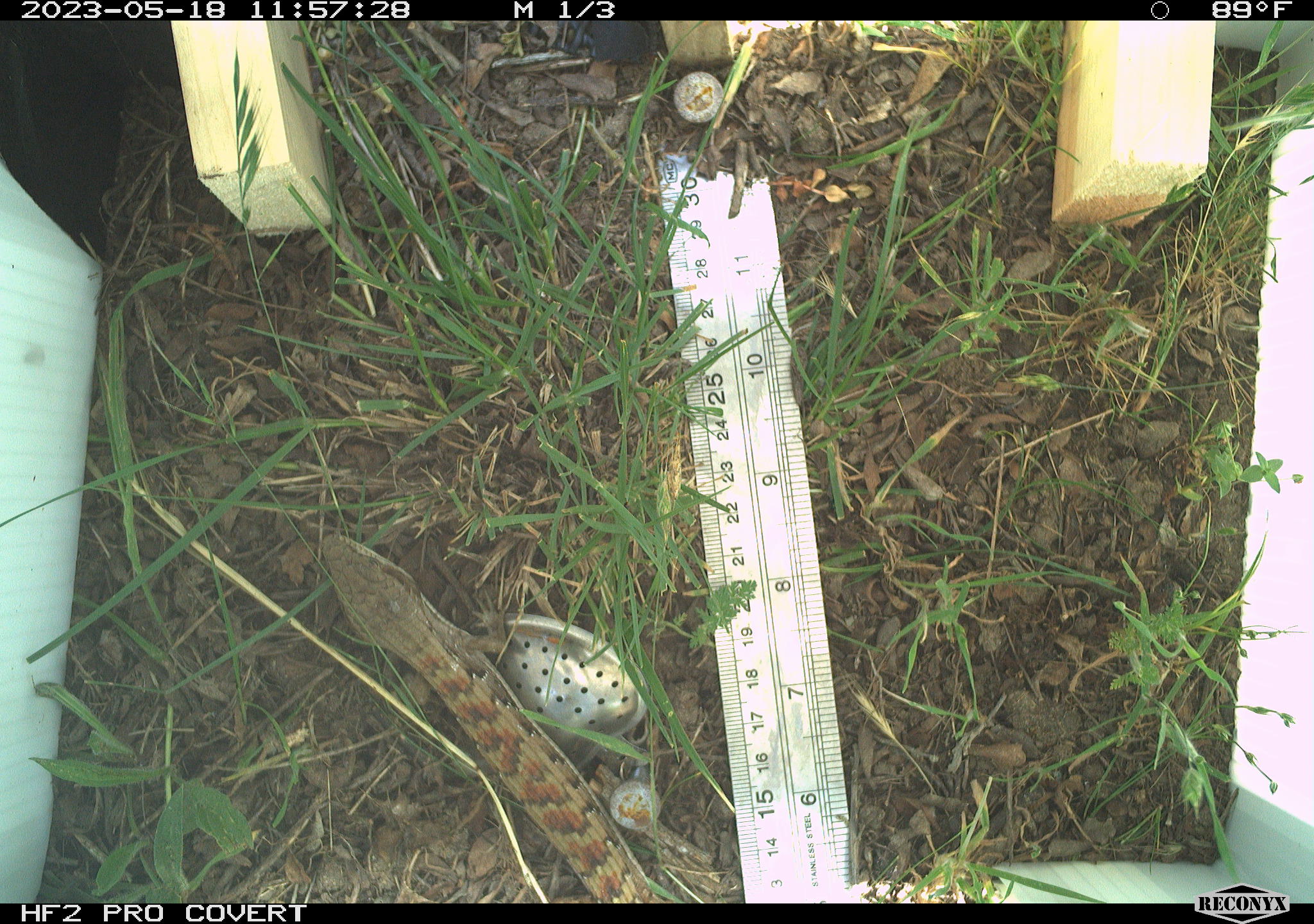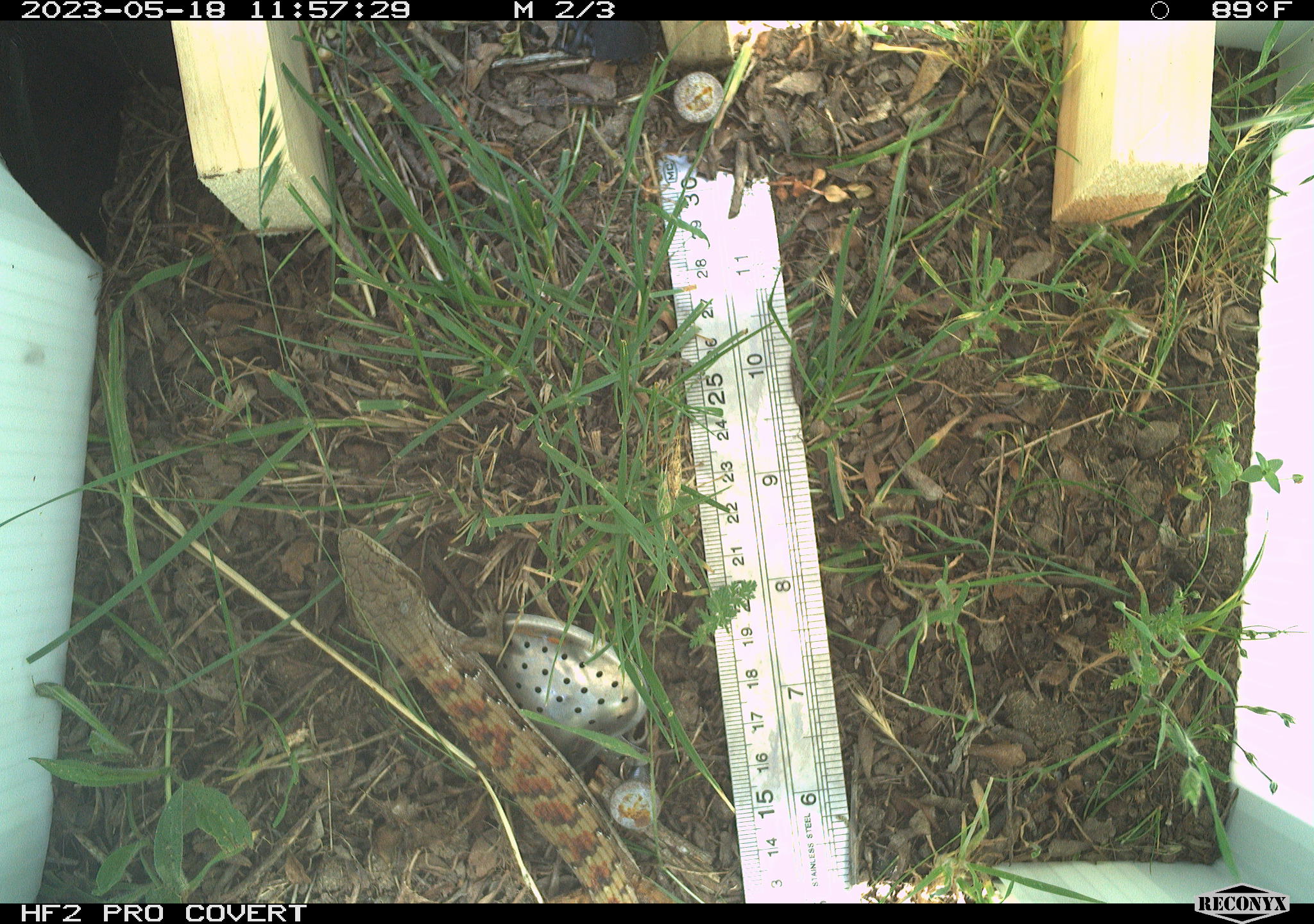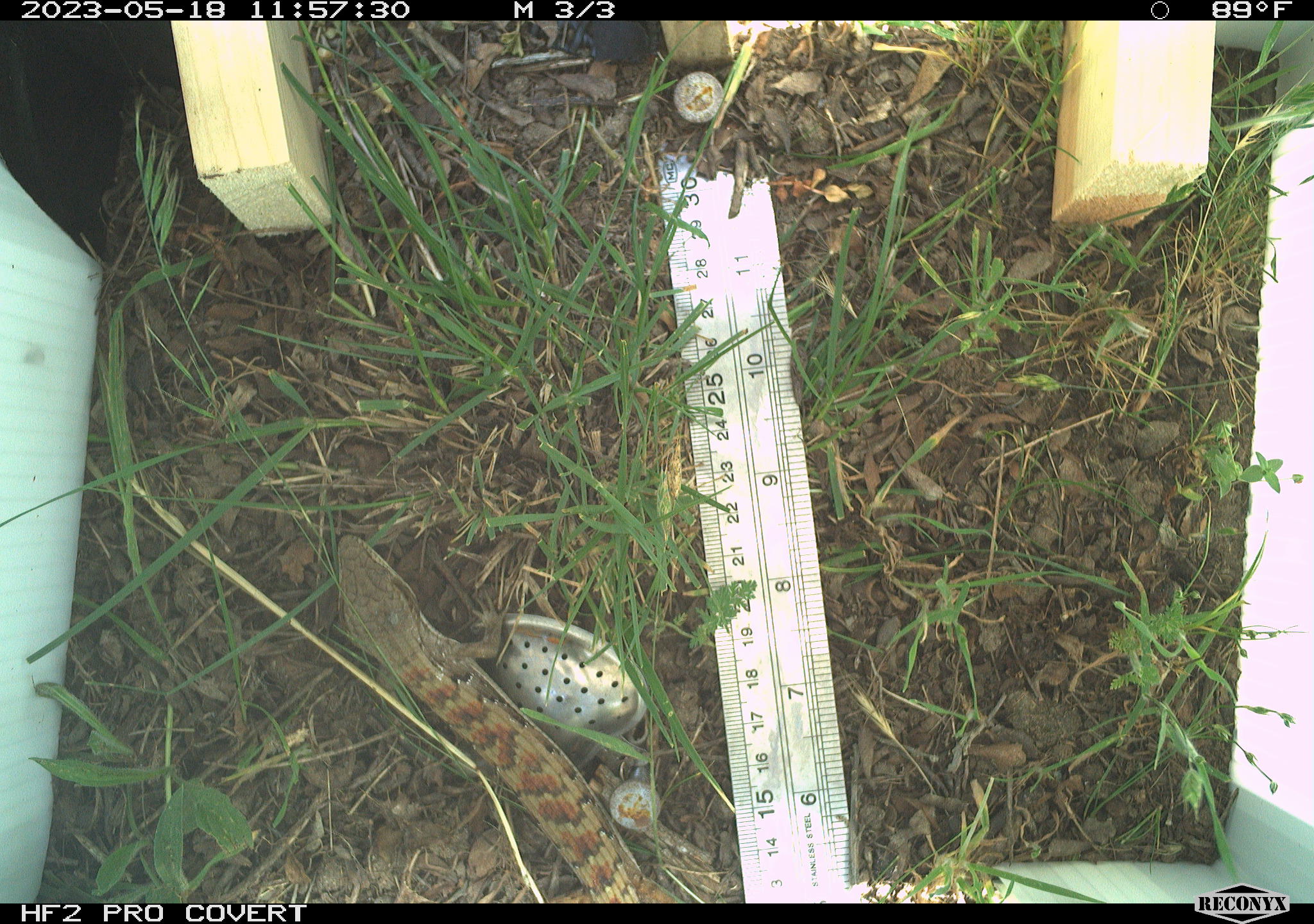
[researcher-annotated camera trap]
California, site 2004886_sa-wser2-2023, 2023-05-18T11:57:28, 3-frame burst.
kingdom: Animalia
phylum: Chordata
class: Reptilia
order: Squamata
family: Anguidae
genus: Elgaria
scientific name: Elgaria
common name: alligator lizards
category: elgaria species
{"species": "elgaria species (alligator lizards) (Elgaria)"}